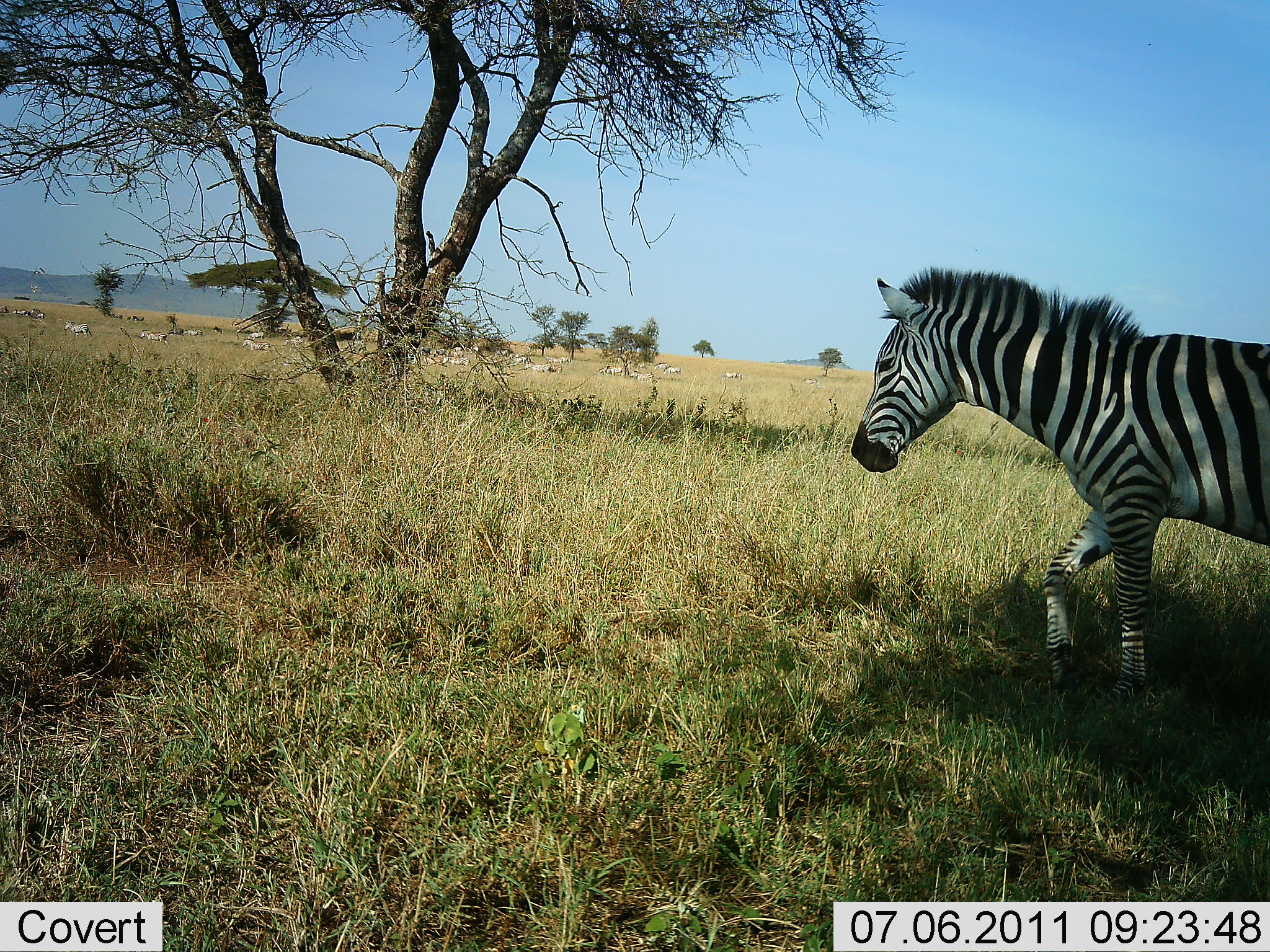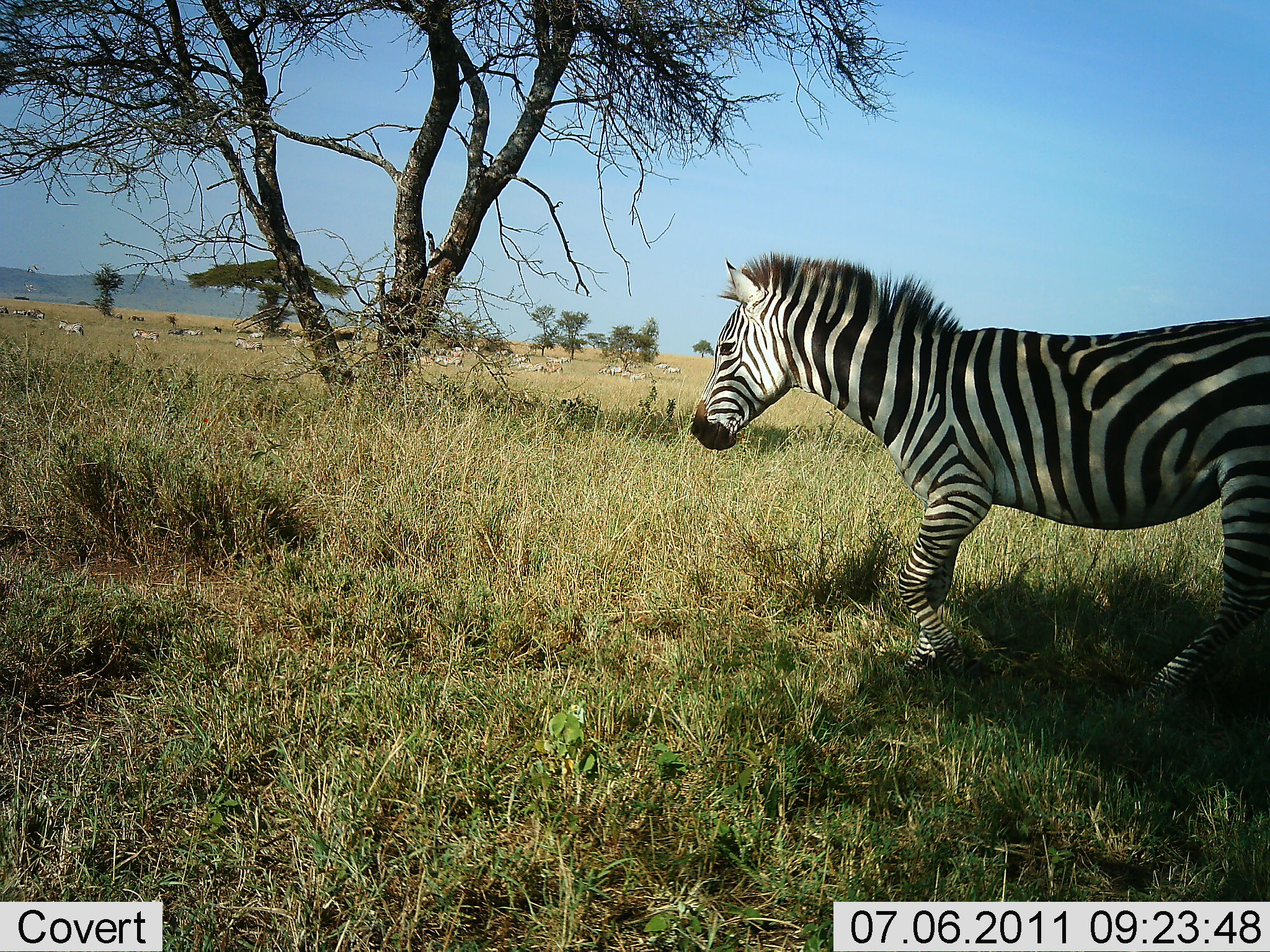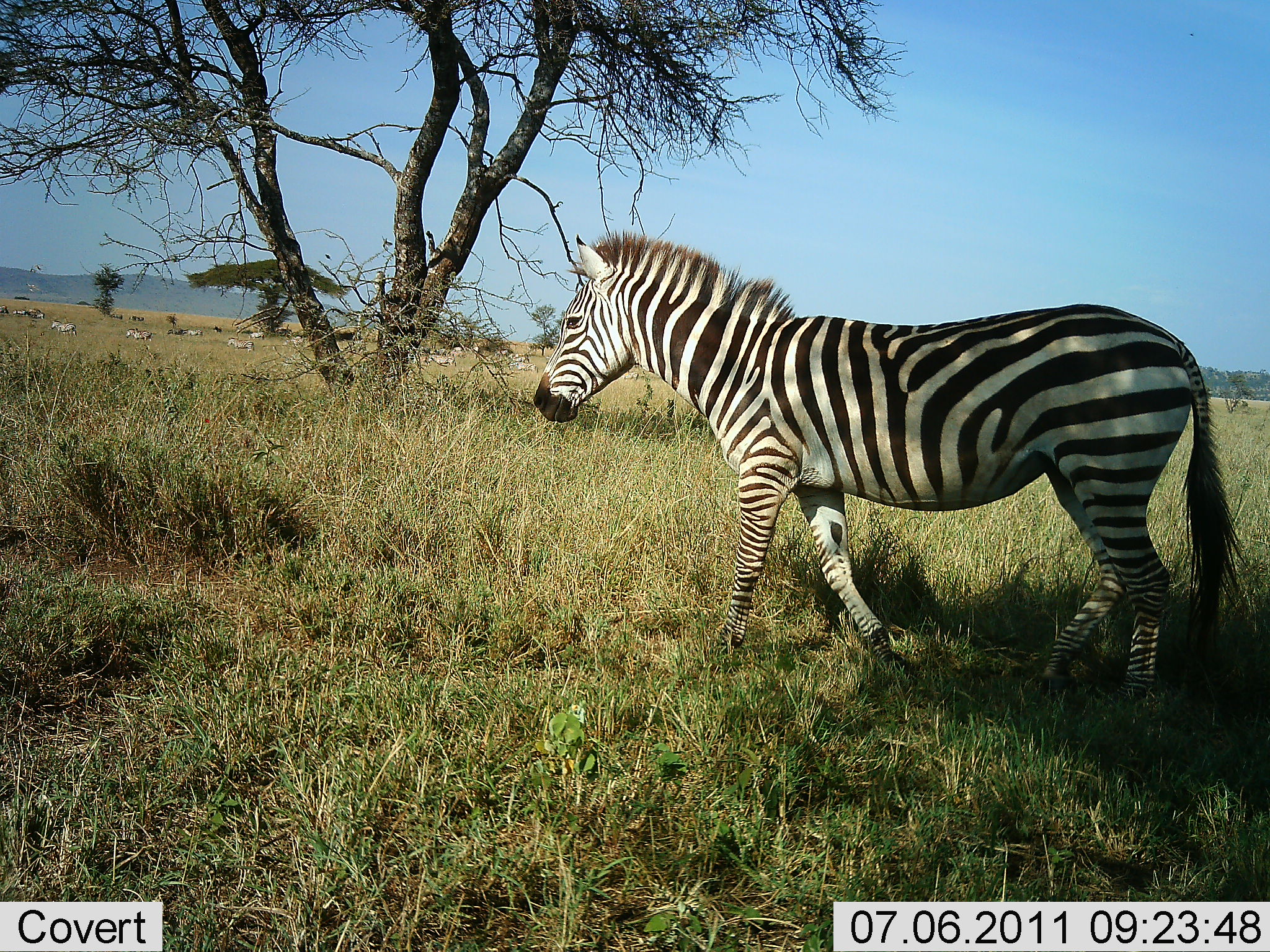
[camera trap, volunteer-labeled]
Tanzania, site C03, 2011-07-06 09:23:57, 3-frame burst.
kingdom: Animalia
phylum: Chordata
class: Mammalia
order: Perissodactyla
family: Equidae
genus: Equus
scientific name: Equus quagga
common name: plains zebra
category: zebra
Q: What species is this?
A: Zebra (plains zebra) (Equus quagga).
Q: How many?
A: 11-50.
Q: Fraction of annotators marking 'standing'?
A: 9%.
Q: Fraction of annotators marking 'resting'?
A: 0%.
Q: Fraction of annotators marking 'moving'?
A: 100%.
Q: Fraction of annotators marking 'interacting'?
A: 0%.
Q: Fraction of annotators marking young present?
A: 0%.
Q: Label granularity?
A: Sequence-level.